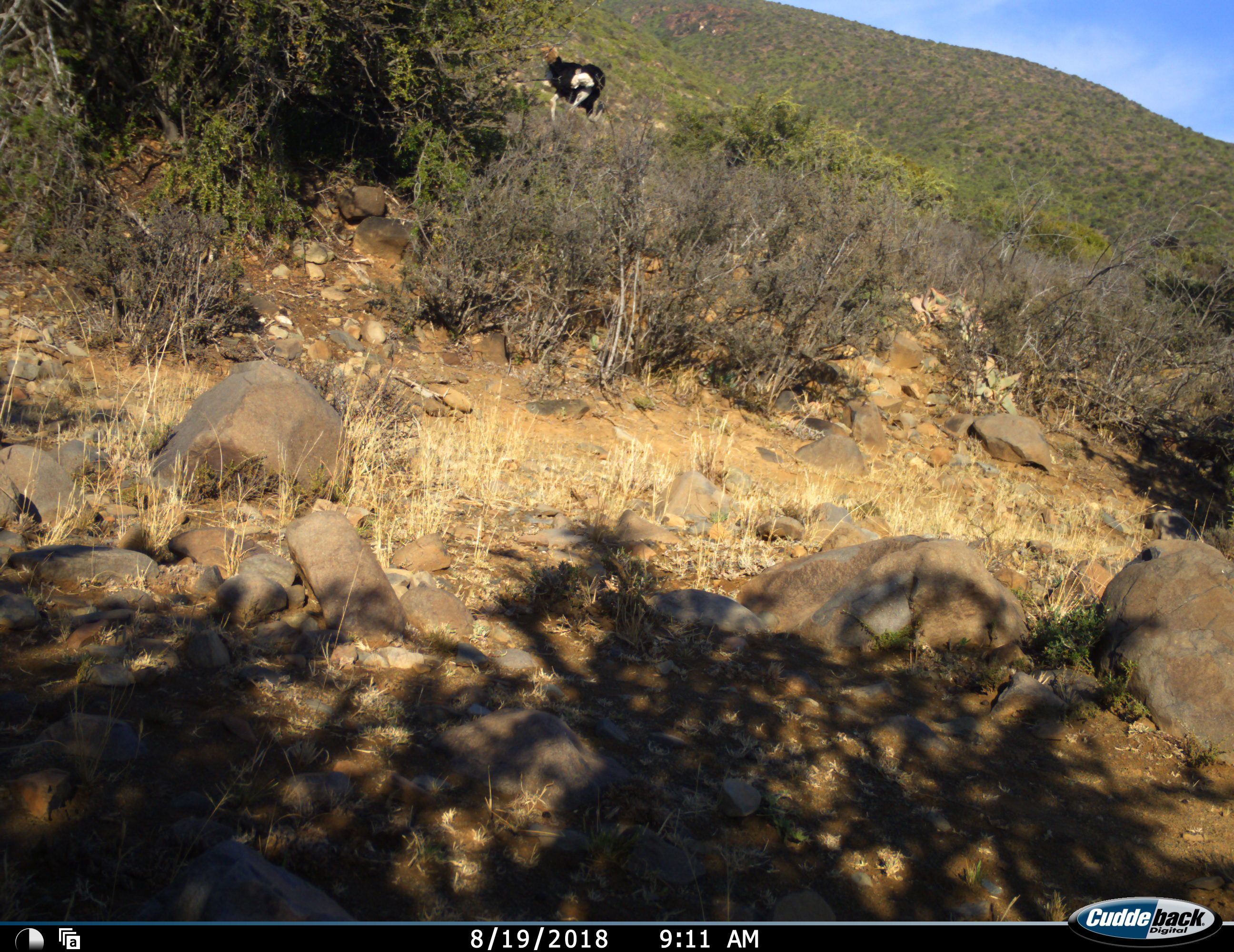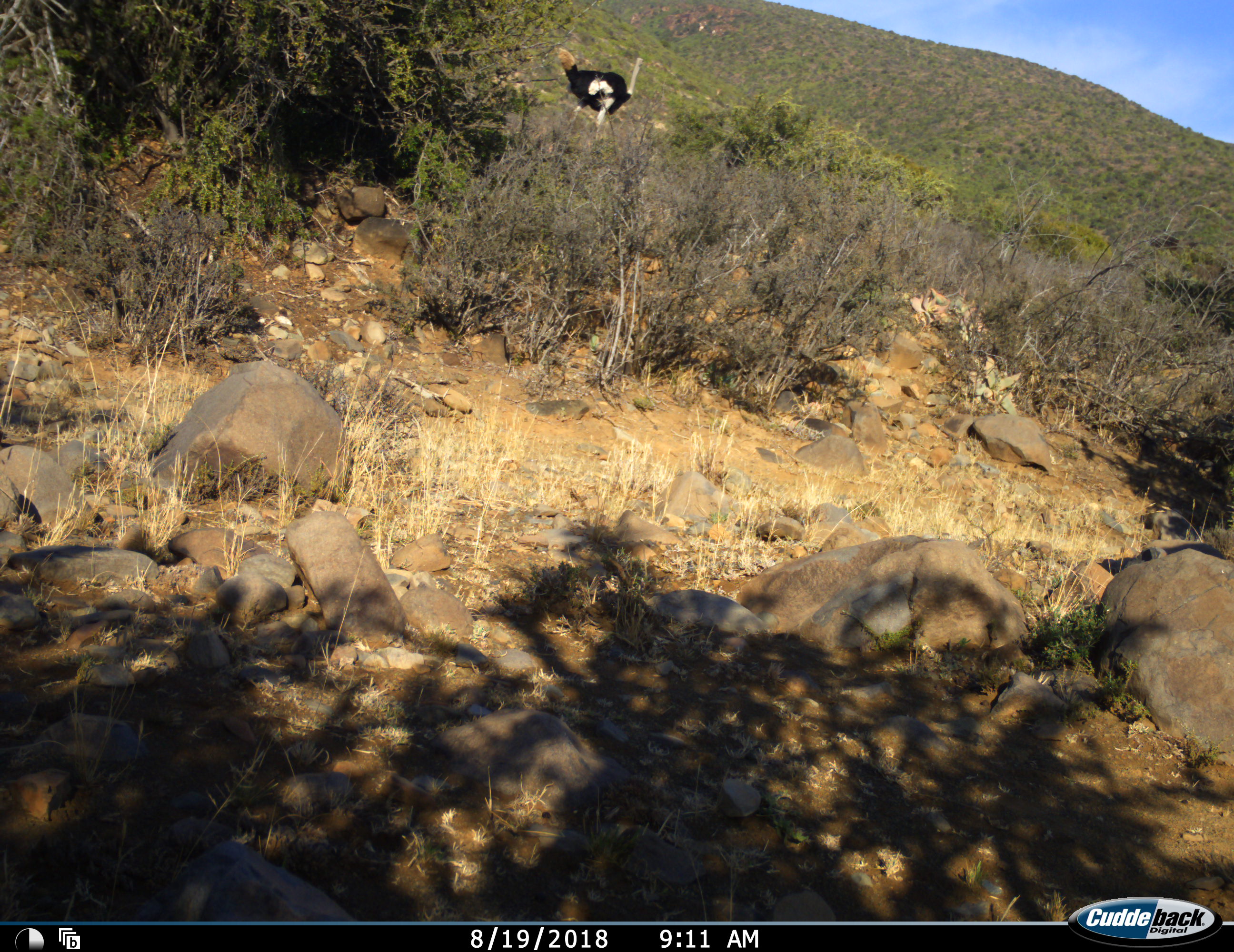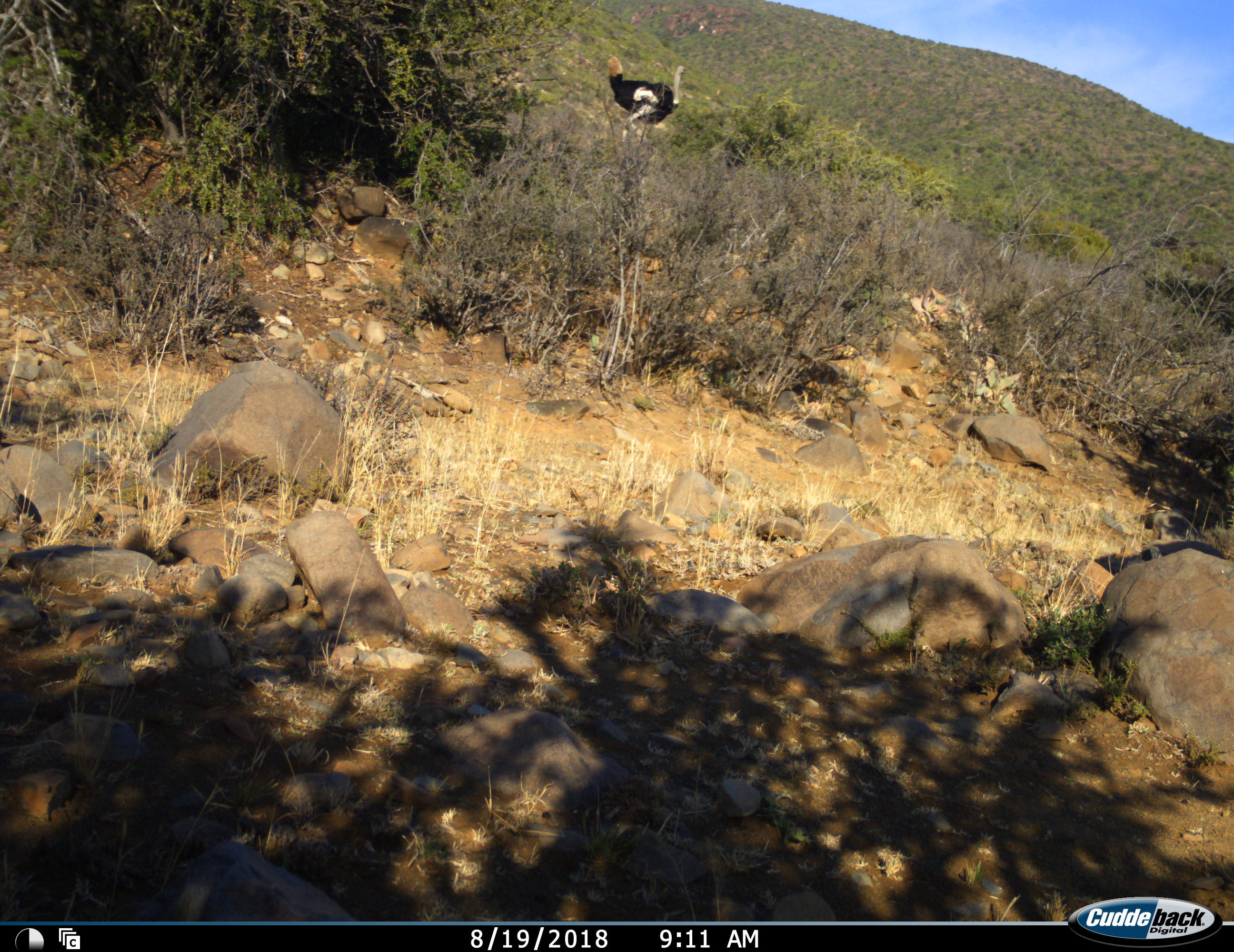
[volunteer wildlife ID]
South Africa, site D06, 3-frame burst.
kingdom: Animalia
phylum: Chordata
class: Aves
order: Struthioniformes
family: Struthionidae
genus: Struthio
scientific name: Struthio camelus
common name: ostrich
Ostrich (Struthio camelus), count 1. Behavior (volunteer vote fractions): standing 10%, resting 0%, moving 70%, interacting 0%. Young present (vote fraction): 0%. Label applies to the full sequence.